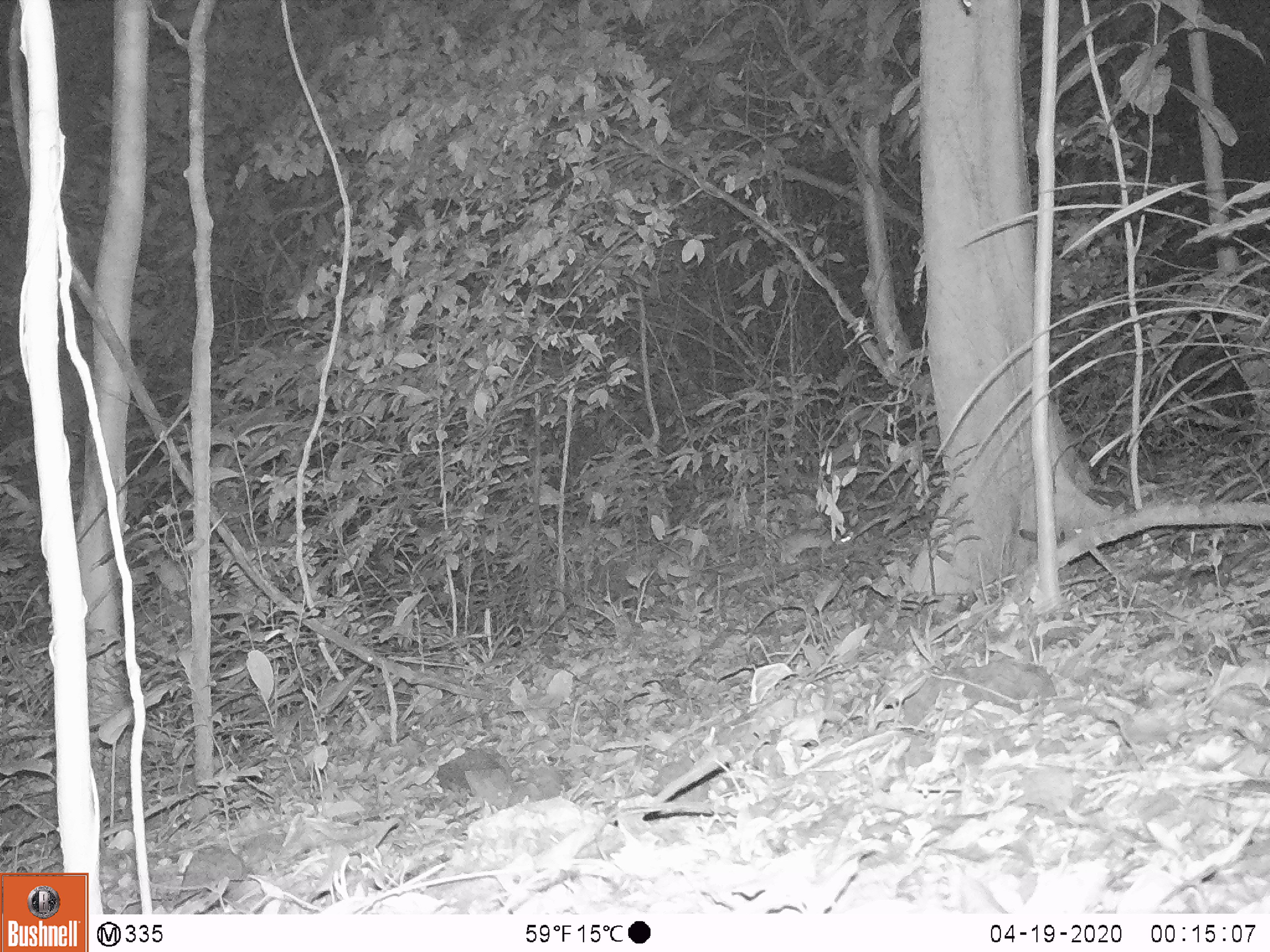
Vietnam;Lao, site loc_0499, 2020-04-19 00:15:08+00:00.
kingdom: Animalia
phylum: Chordata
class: Mammalia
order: Rodentia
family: Muridae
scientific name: Muridae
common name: old-world mice and rats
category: unidentified murid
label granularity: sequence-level